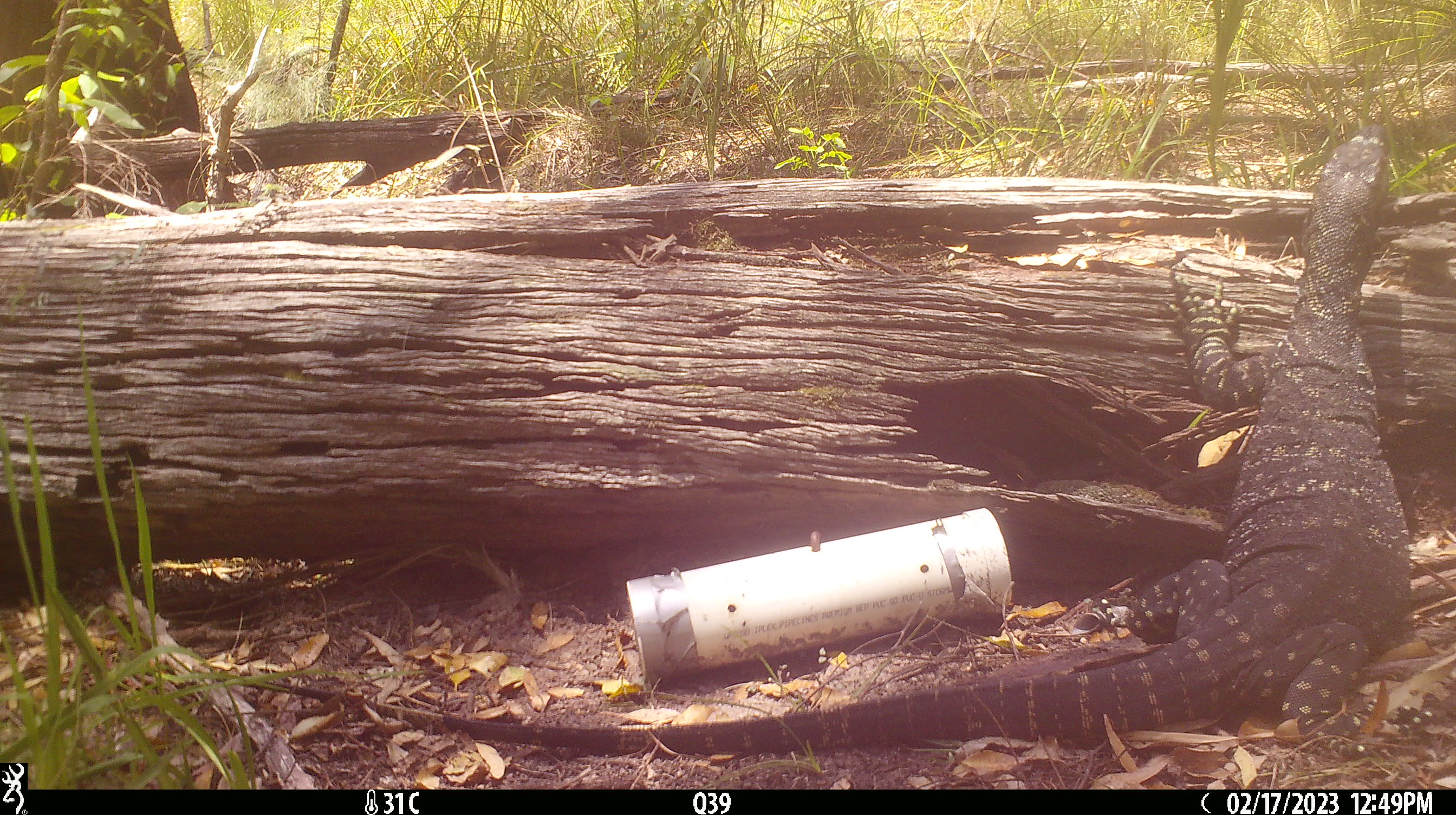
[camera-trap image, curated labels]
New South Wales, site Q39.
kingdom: Animalia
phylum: Chordata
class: Reptilia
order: Squamata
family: Varanidae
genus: Varanus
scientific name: Varanus varius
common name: lace monitor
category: goanna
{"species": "goanna (lace monitor) (Varanus varius)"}